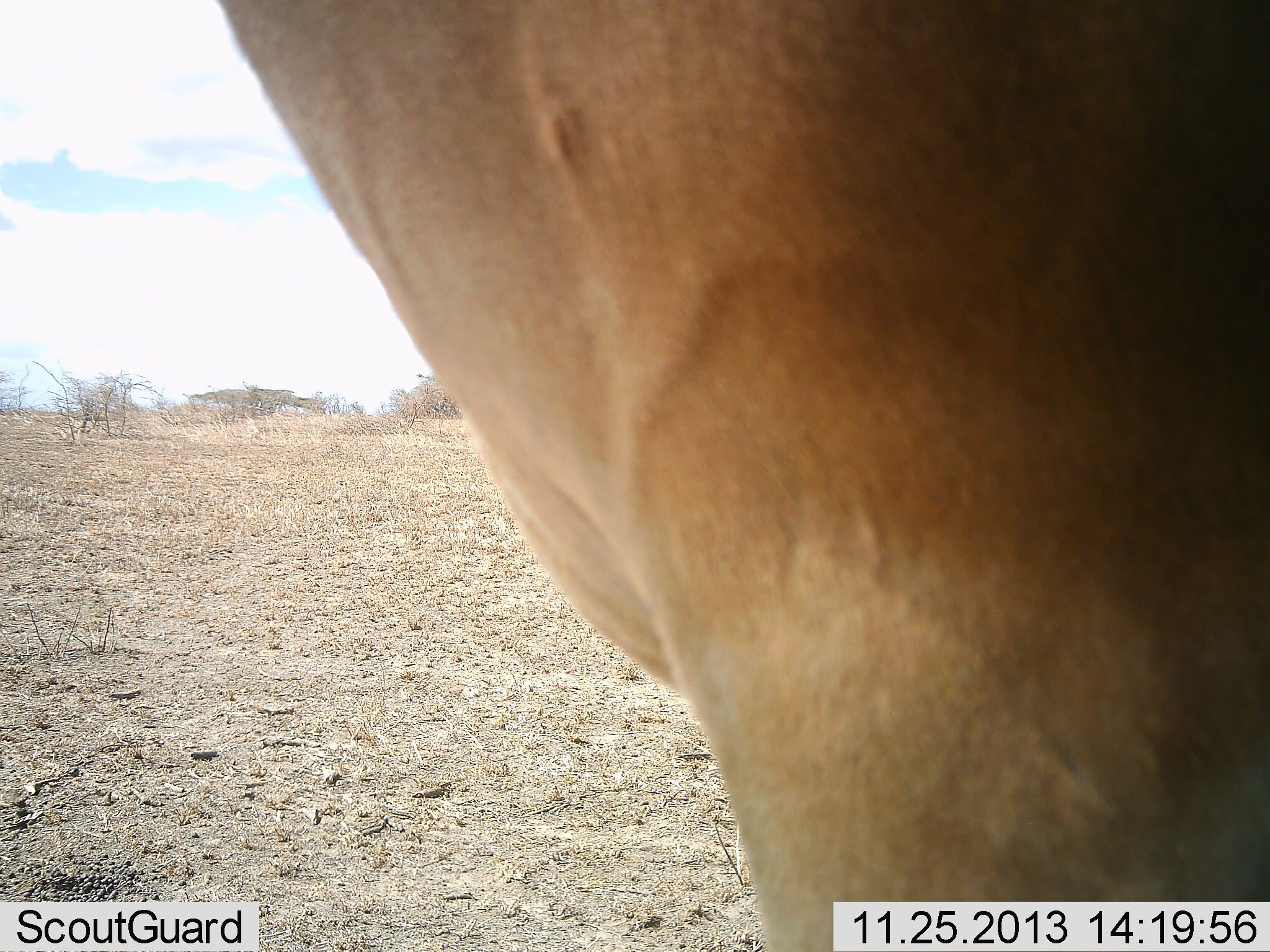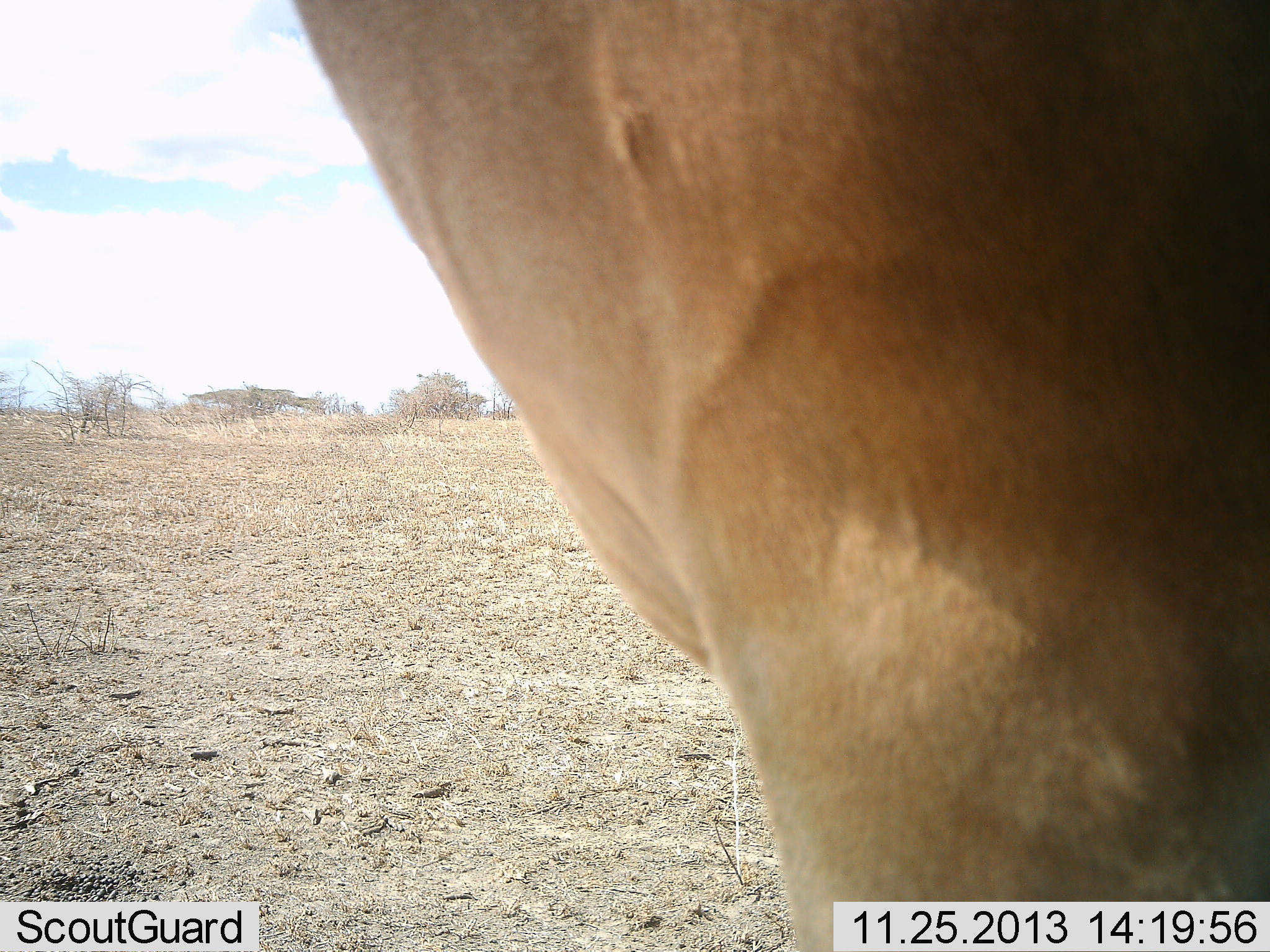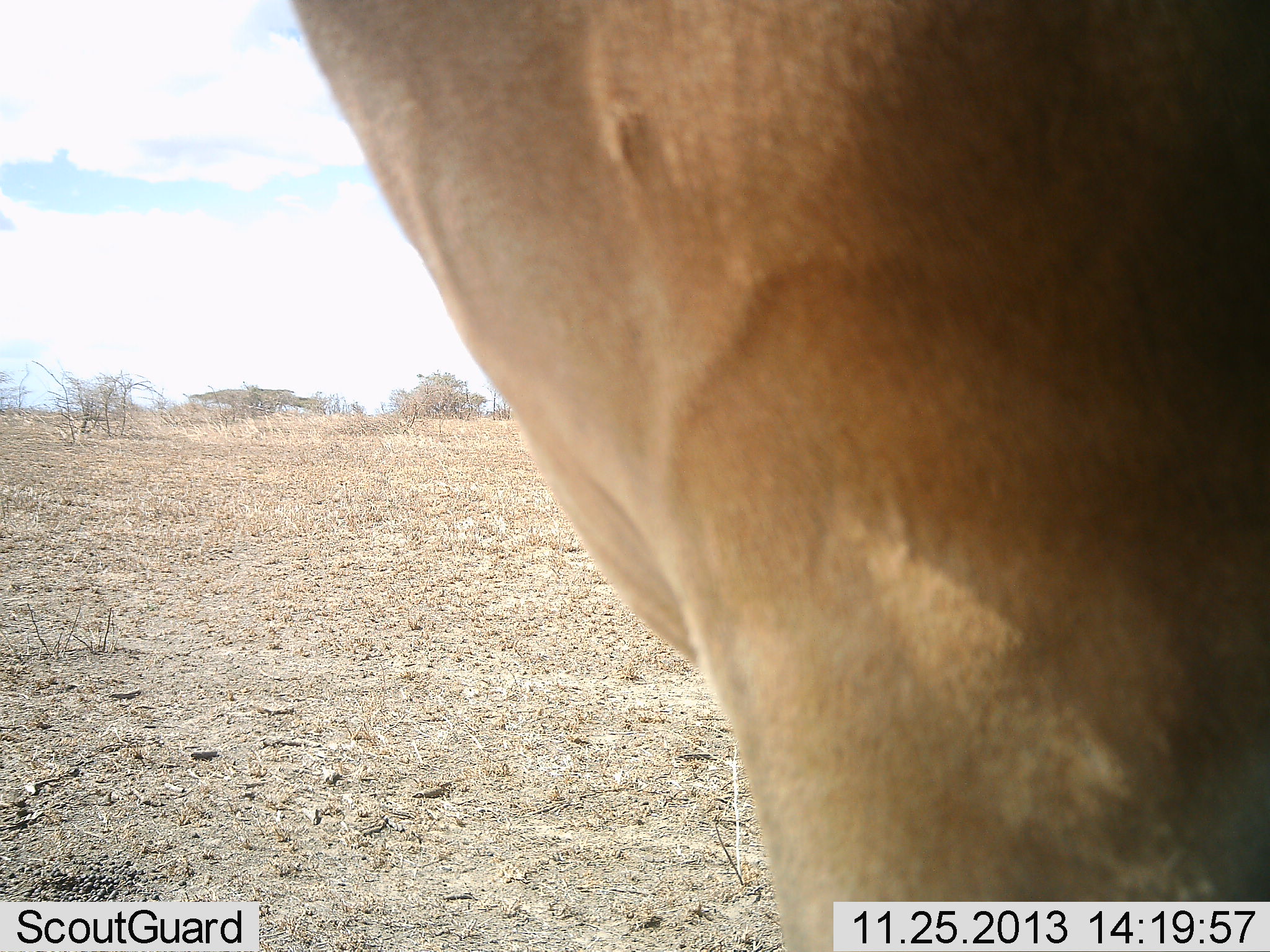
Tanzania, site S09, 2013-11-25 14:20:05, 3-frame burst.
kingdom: Animalia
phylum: Chordata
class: Mammalia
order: Artiodactyla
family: Bovidae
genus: Alcelaphus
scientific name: Alcelaphus buselaphus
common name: hartebeest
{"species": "hartebeest (Alcelaphus buselaphus)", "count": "1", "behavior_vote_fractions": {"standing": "100%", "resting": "0%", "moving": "0%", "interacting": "0%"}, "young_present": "0%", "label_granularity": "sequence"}